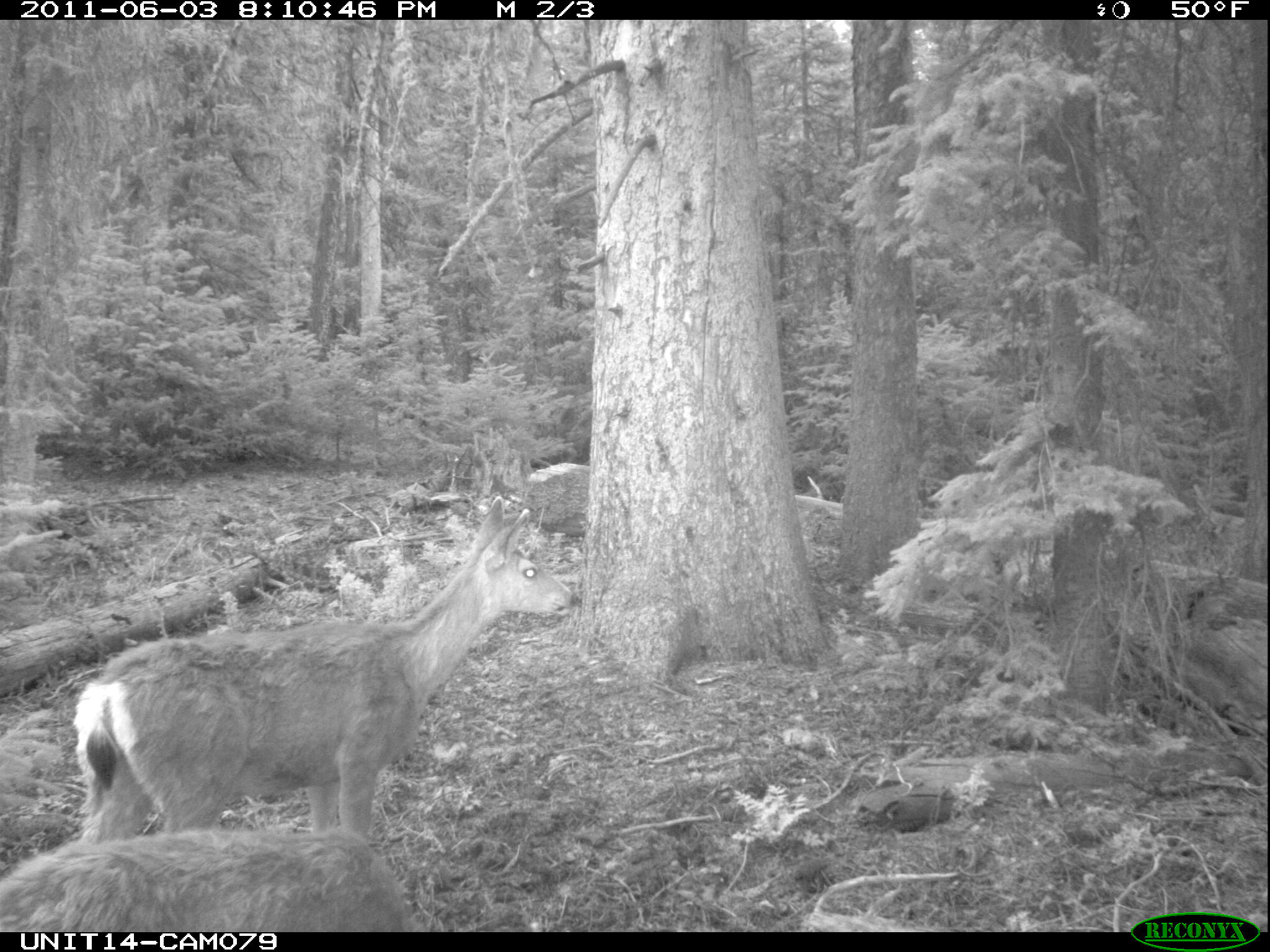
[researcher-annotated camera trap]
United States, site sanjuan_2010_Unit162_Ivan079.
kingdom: Animalia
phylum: Chordata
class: Mammalia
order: Artiodactyla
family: Cervidae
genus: Odocoileus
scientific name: Odocoileus hemionus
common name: mule deer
Odocoileus hemionus (mule deer).